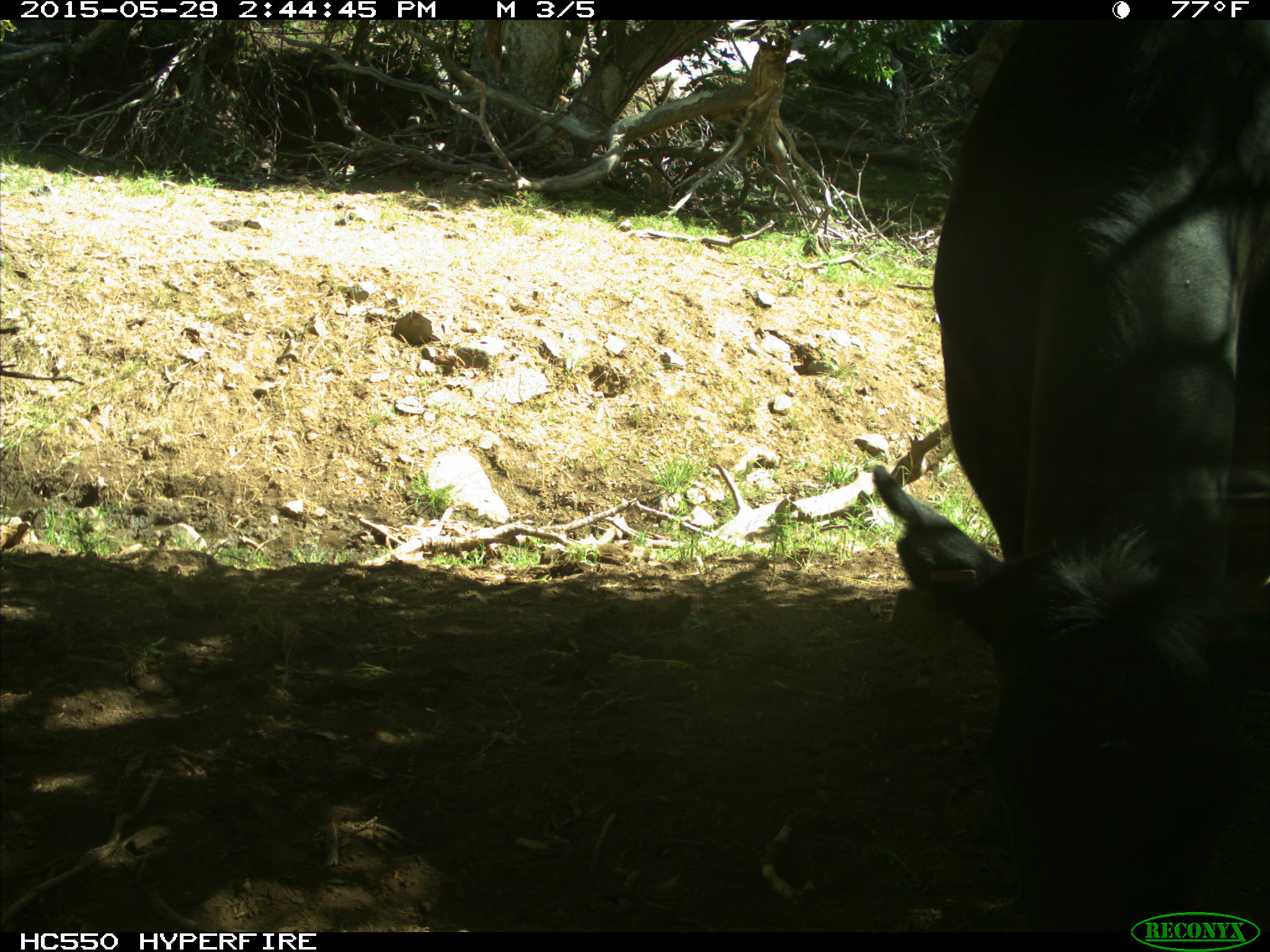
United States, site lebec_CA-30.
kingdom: Animalia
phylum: Chordata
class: Mammalia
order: Artiodactyla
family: Bovidae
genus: Bos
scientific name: Bos taurus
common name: domestic cow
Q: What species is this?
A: Bos taurus (domestic cow).